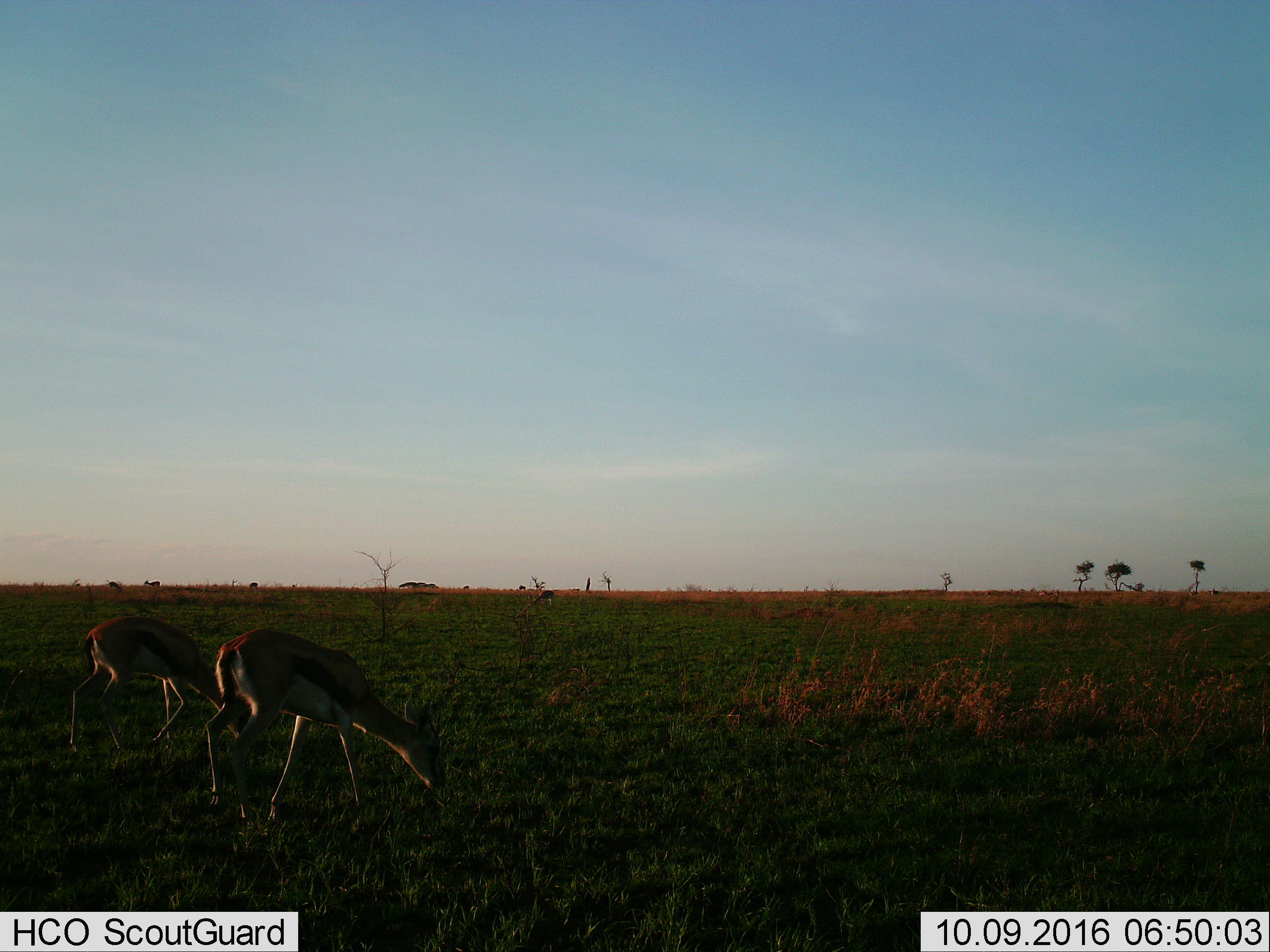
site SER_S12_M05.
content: unidentified animal